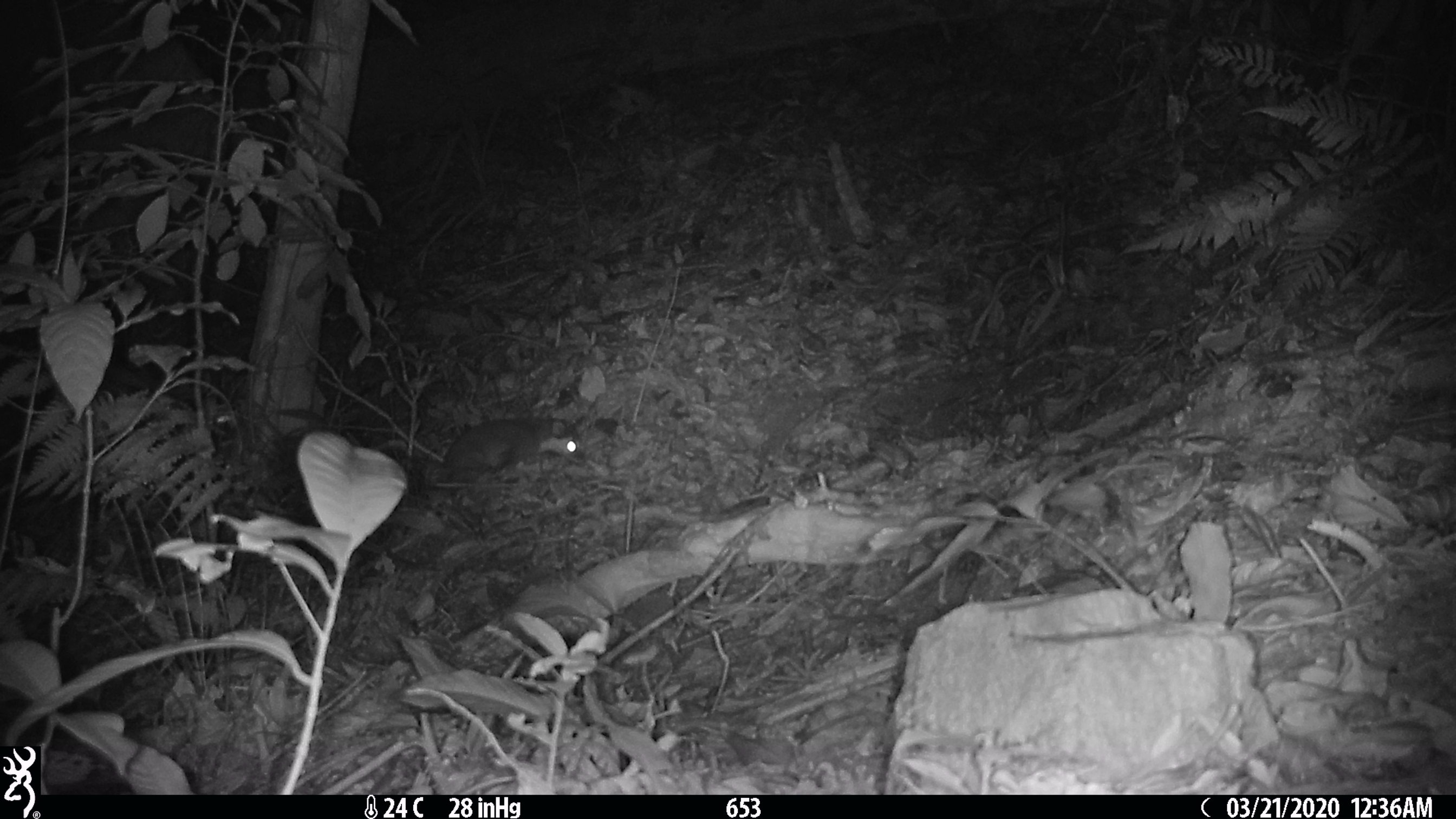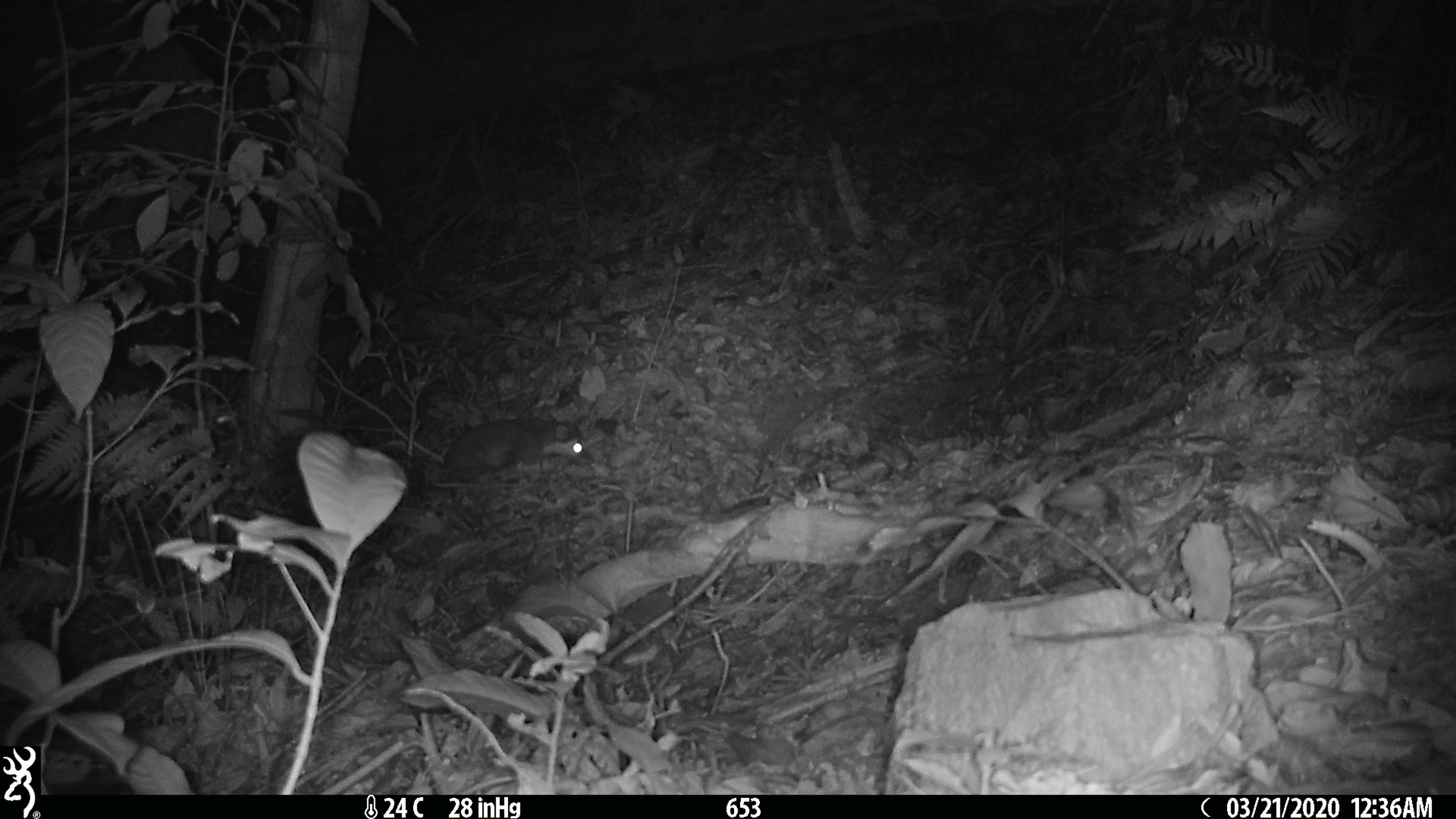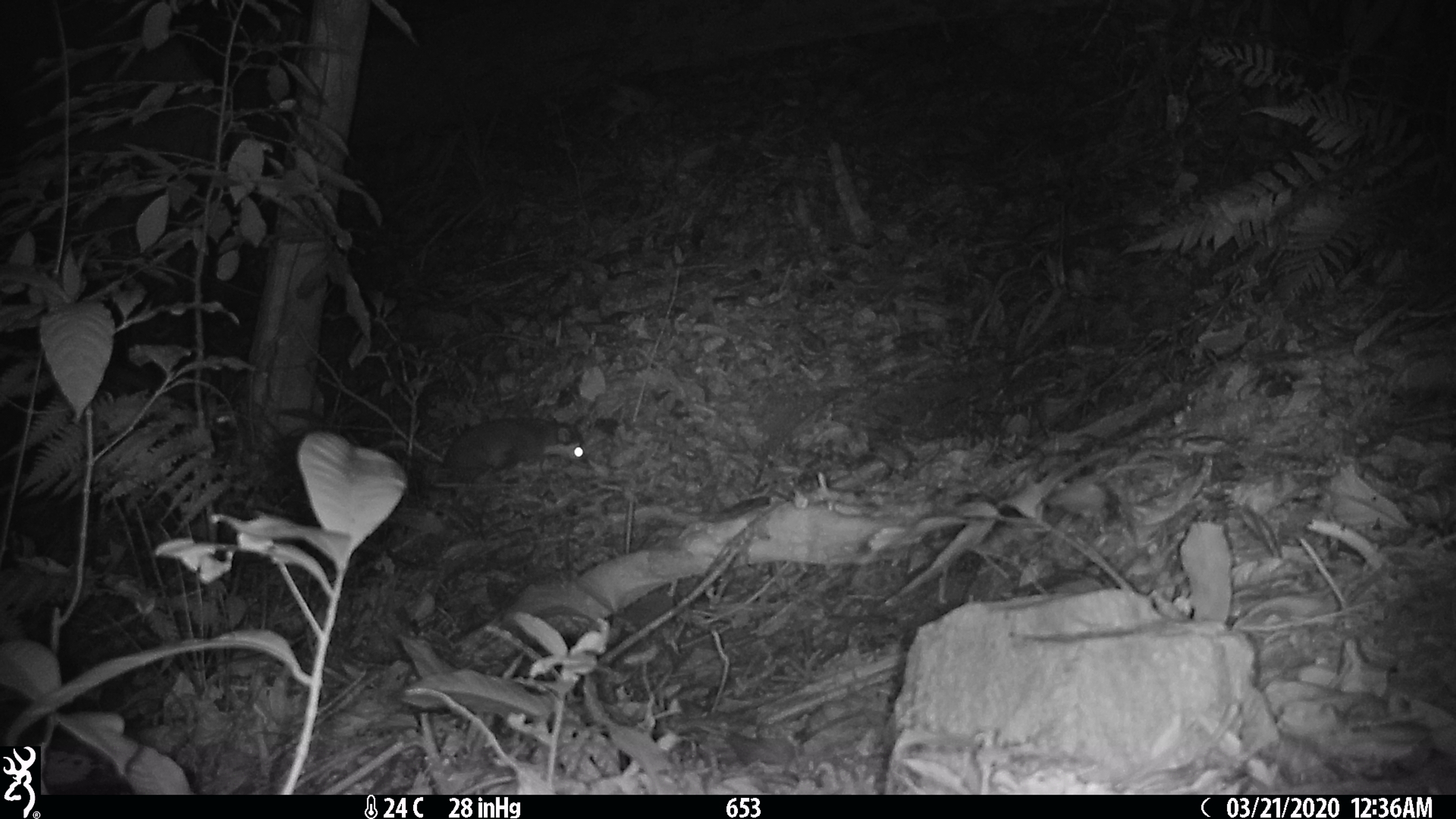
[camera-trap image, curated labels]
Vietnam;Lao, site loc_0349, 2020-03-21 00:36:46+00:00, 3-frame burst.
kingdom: Animalia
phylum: Chordata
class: Mammalia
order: Carnivora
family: Mustelidae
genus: Melogale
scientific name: Melogale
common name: ferret badger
Ferret badger (Melogale). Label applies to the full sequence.